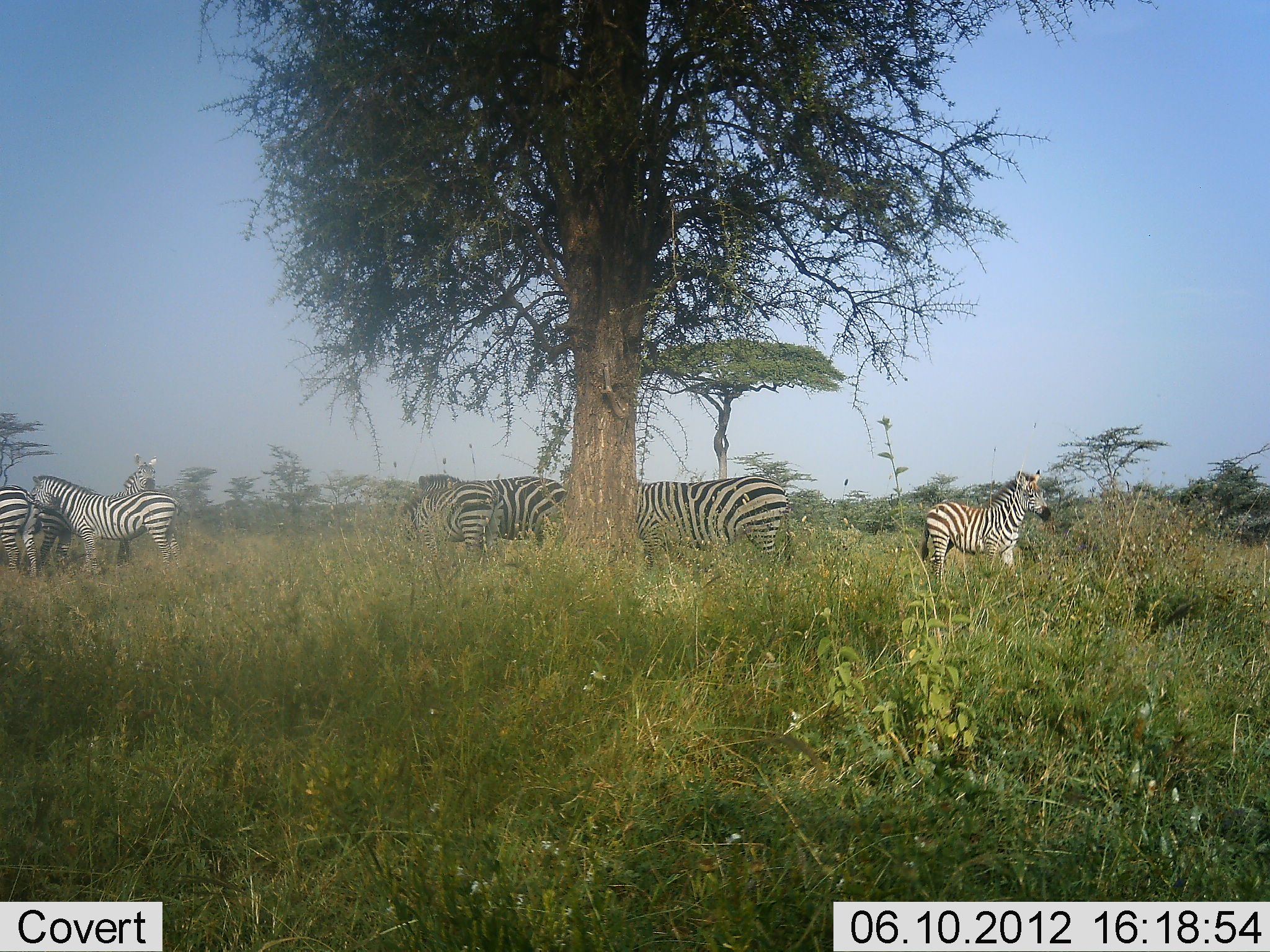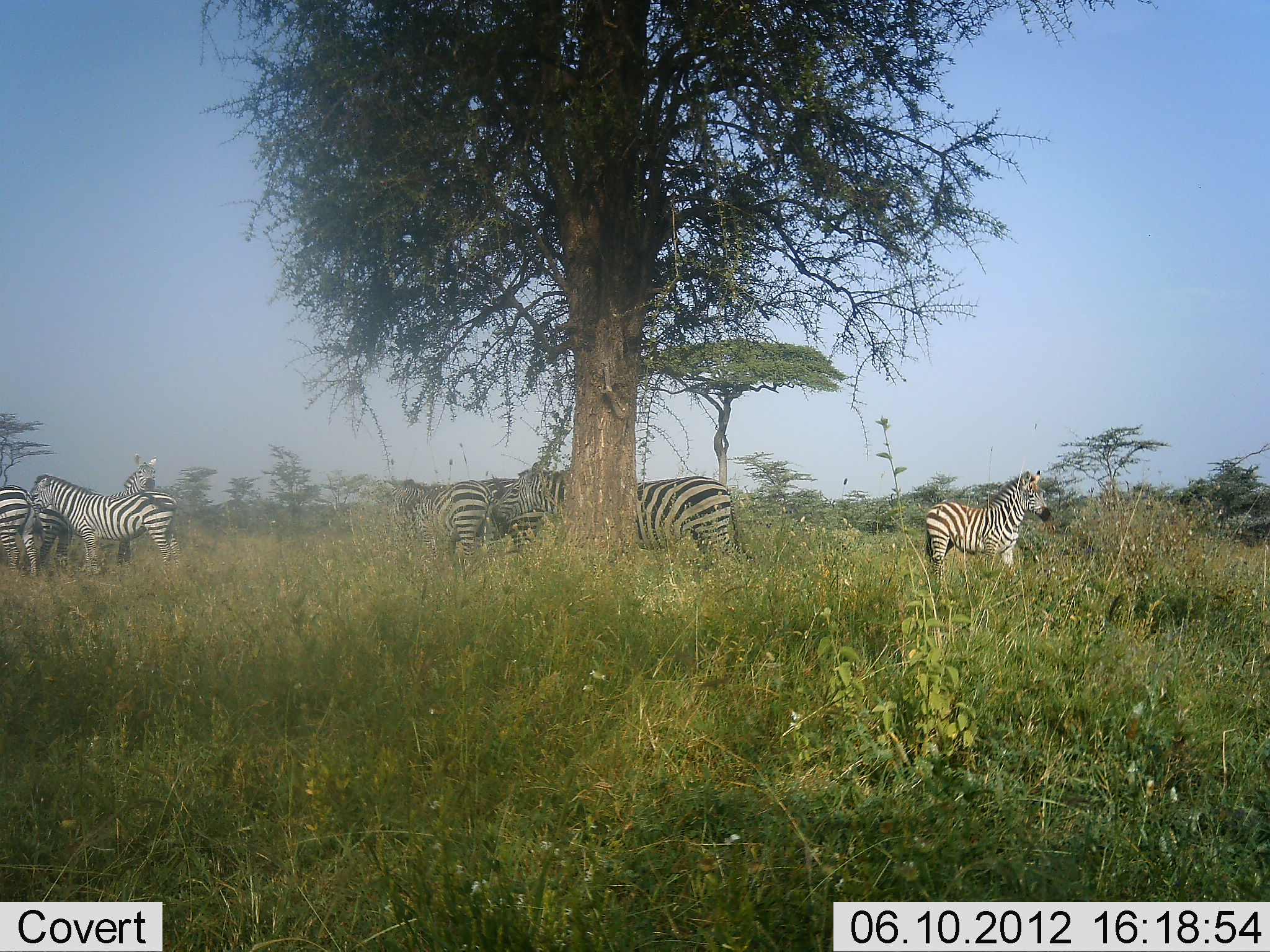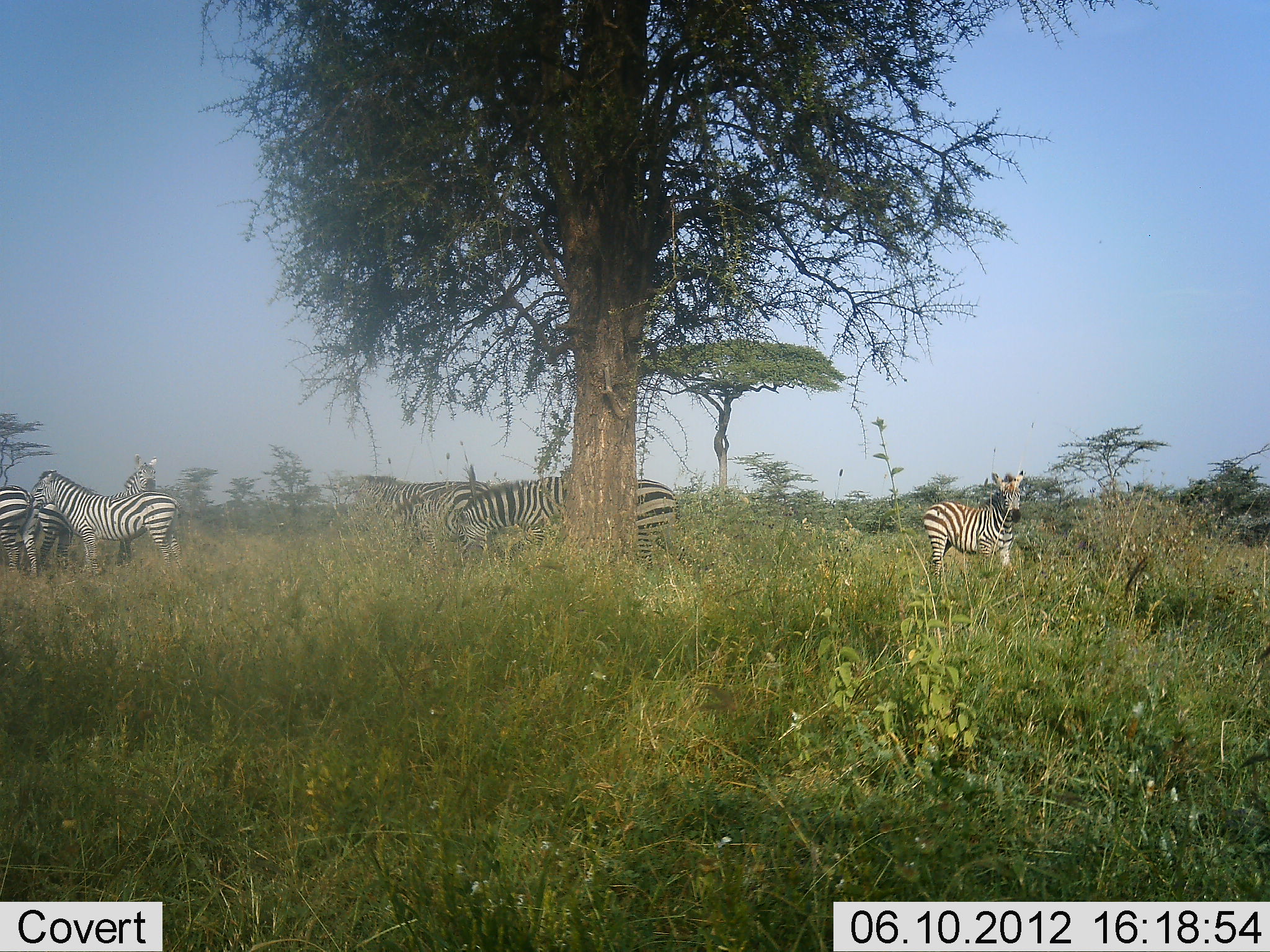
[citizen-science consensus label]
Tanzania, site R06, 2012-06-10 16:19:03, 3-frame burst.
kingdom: Animalia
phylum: Chordata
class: Mammalia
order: Perissodactyla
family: Equidae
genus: Equus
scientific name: Equus quagga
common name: plains zebra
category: zebra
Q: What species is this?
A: Zebra (plains zebra) (Equus quagga).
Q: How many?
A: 7.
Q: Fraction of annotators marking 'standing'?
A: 90%.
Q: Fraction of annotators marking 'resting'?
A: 10%.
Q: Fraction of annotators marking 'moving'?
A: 50%.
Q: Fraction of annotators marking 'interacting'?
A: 0%.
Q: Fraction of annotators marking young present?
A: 0%.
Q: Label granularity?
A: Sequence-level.